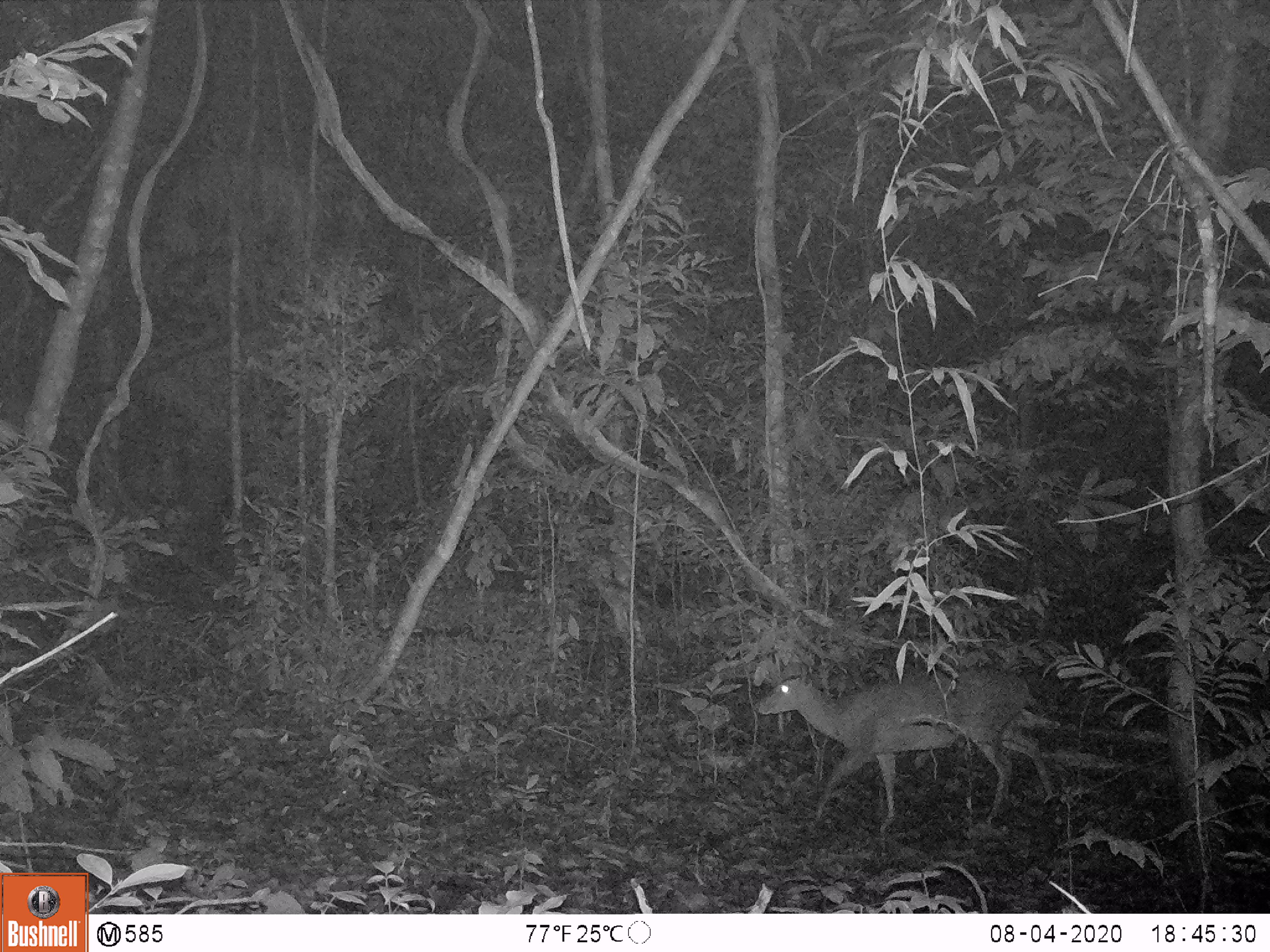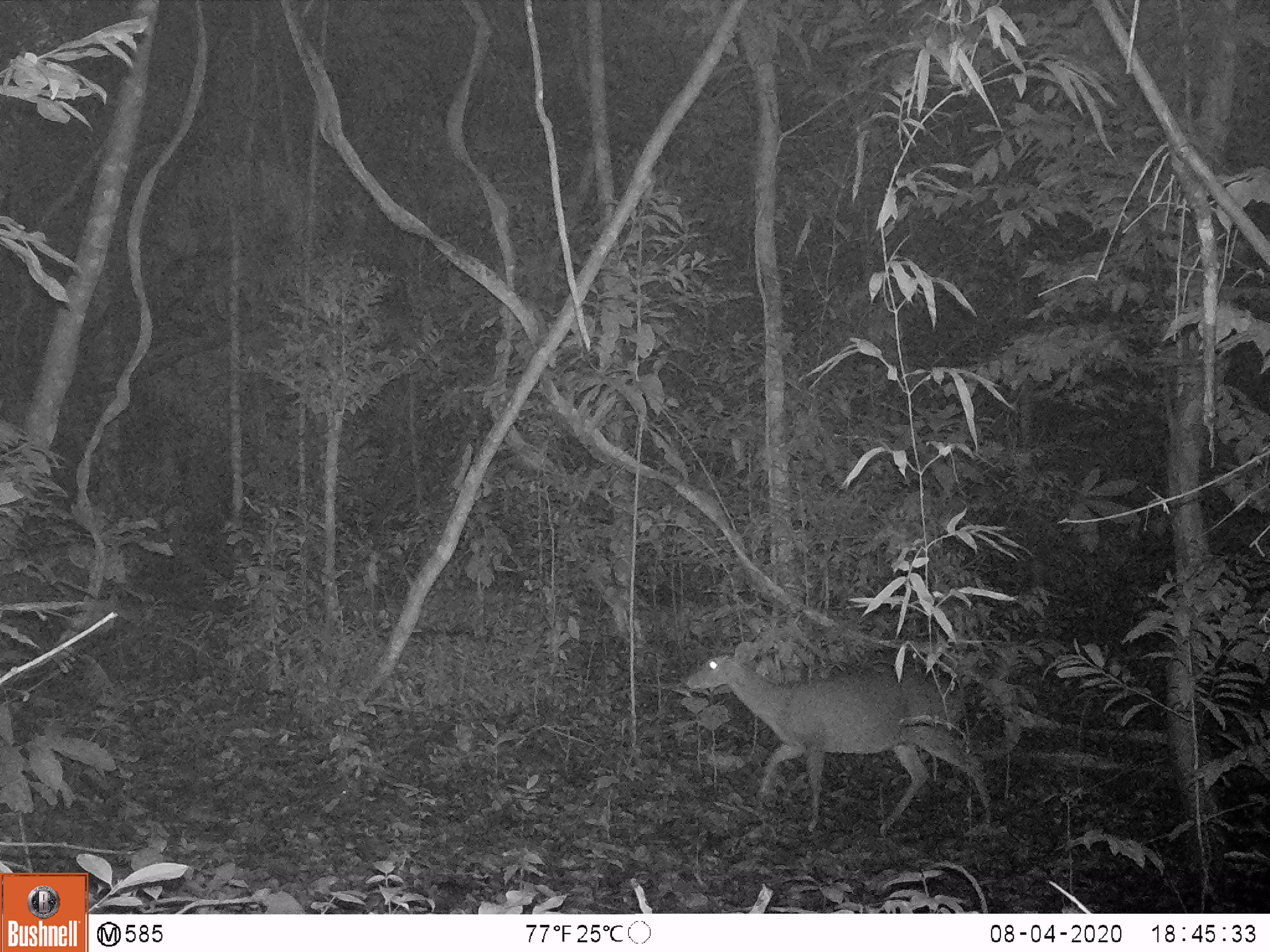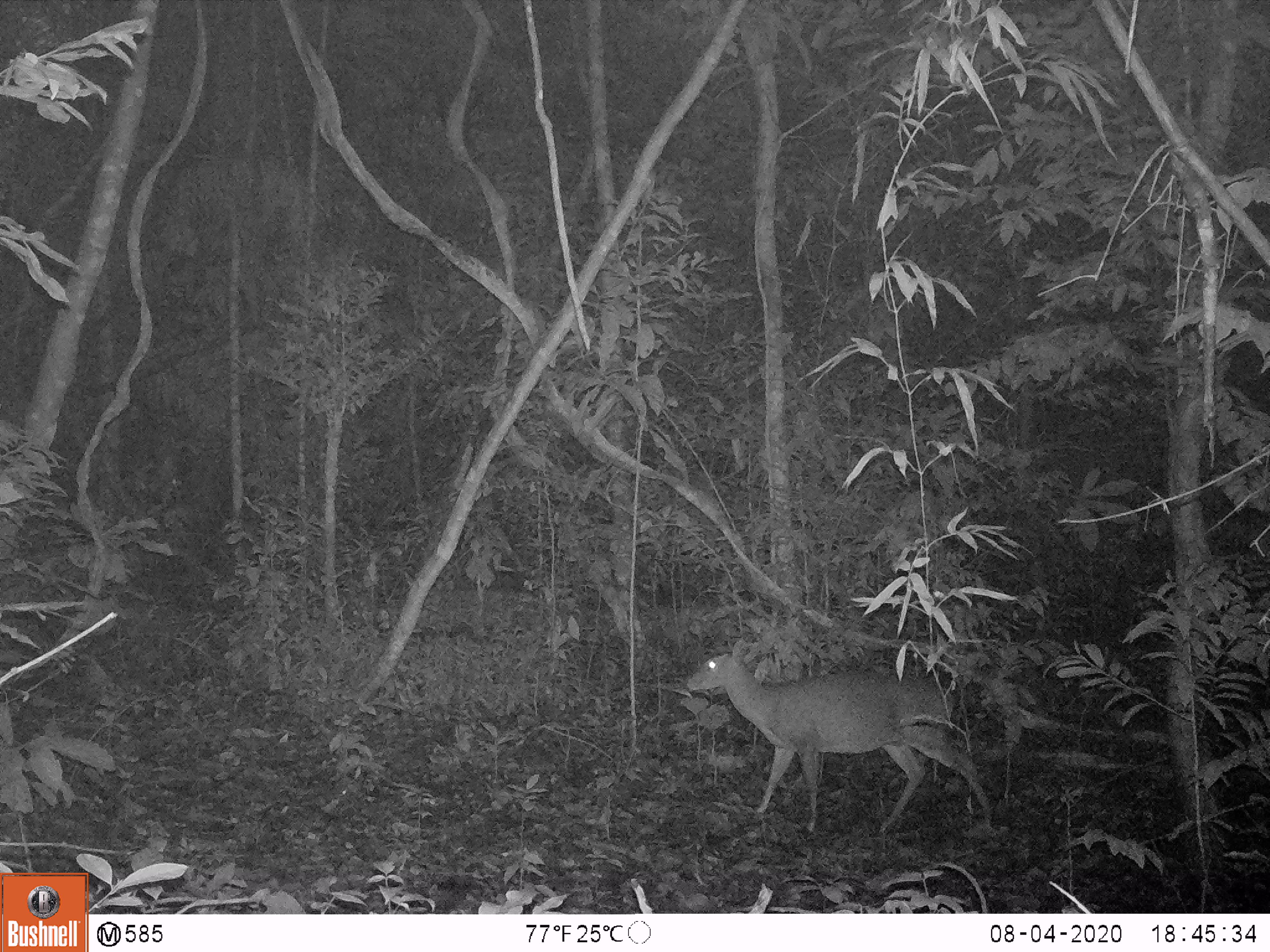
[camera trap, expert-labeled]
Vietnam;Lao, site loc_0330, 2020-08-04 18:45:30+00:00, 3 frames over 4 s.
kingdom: Animalia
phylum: Chordata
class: Mammalia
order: Artiodactyla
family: Cervidae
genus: Muntiacus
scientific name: Muntiacus vuquangensis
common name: large-antlered muntjac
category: large antlered muntjac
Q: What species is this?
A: Large antlered muntjac (large-antlered muntjac) (Muntiacus vuquangensis).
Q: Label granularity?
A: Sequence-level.